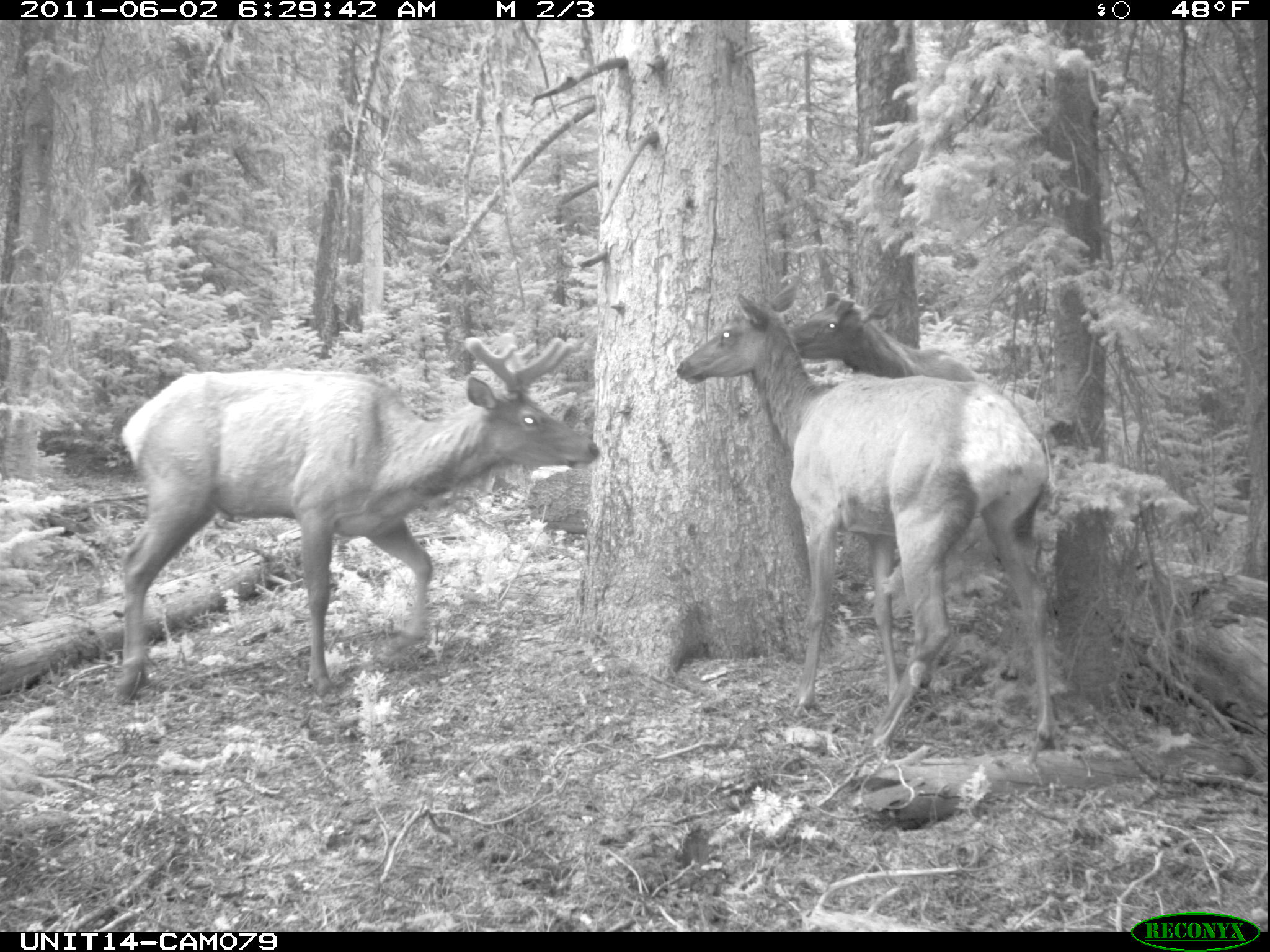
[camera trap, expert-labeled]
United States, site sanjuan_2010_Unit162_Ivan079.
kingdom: Animalia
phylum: Chordata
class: Mammalia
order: Artiodactyla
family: Cervidae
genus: Cervus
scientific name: Cervus elaphus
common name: red deer